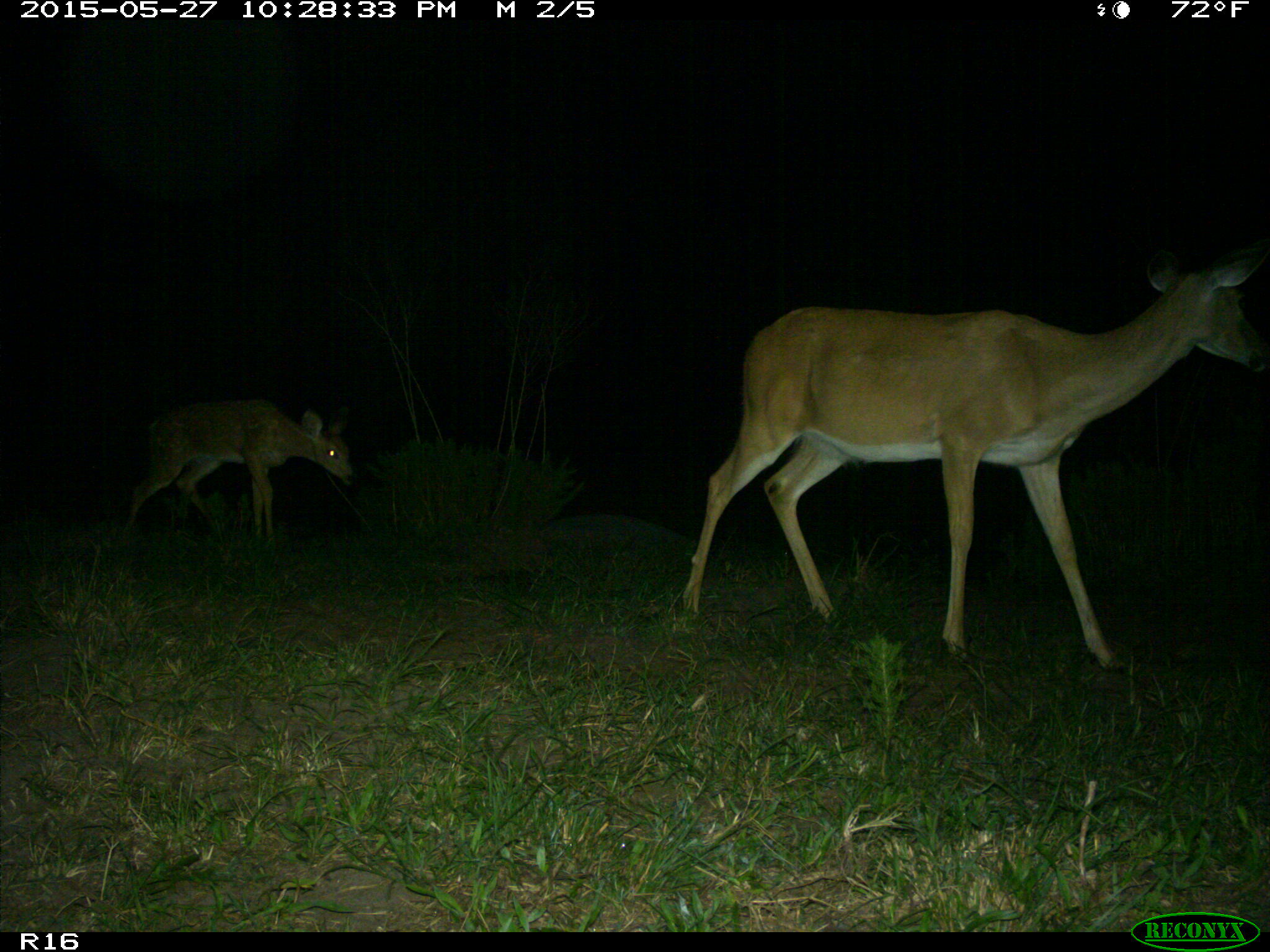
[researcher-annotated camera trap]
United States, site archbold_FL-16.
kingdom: Animalia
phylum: Chordata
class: Mammalia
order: Artiodactyla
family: Cervidae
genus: Odocoileus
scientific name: Odocoileus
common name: deer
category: unidentified deer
Unidentified deer (deer) (Odocoileus).